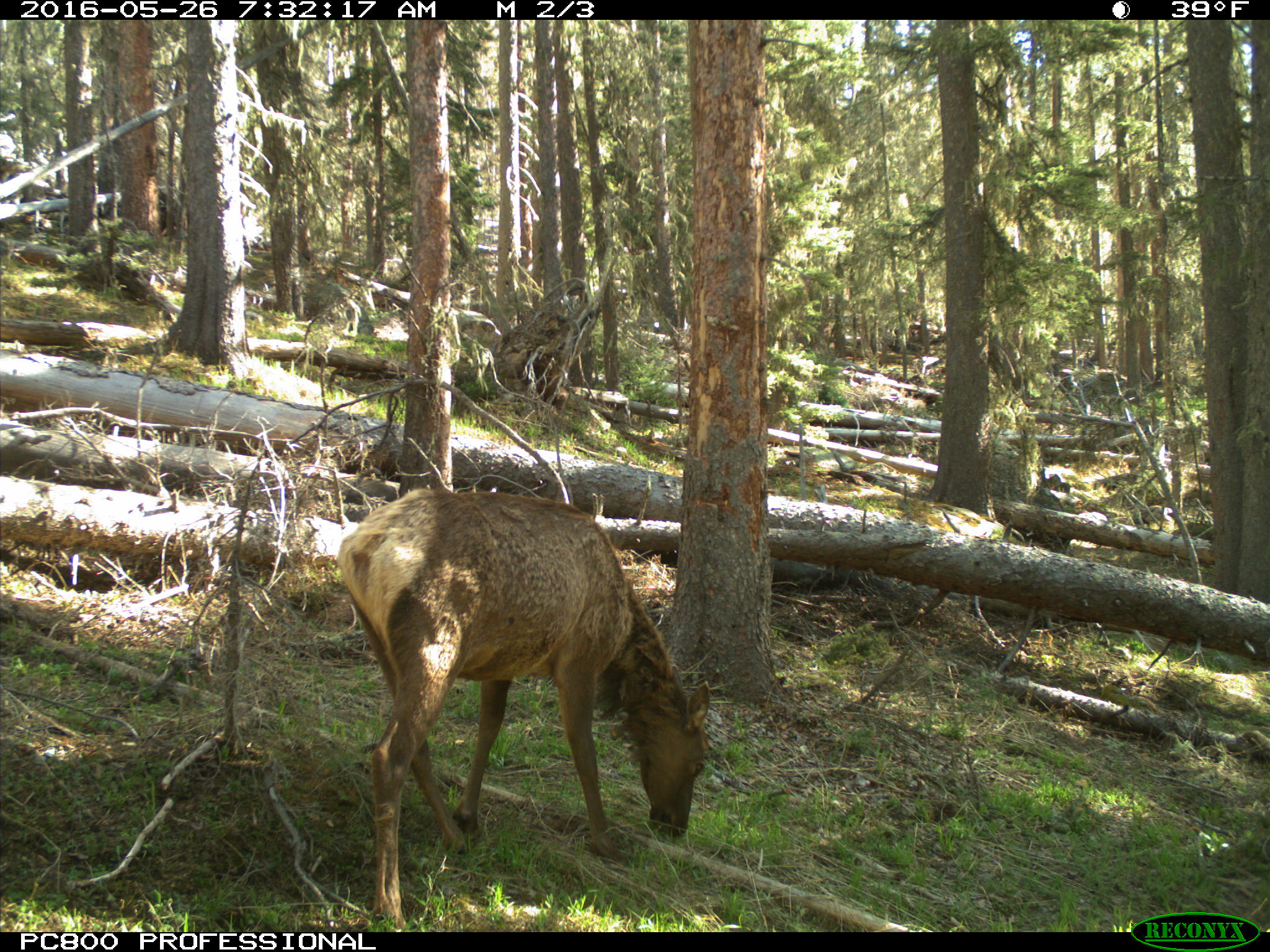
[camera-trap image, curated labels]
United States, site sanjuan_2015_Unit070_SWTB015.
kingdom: Animalia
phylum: Chordata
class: Mammalia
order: Artiodactyla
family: Cervidae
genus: Cervus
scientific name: Cervus elaphus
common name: red deer